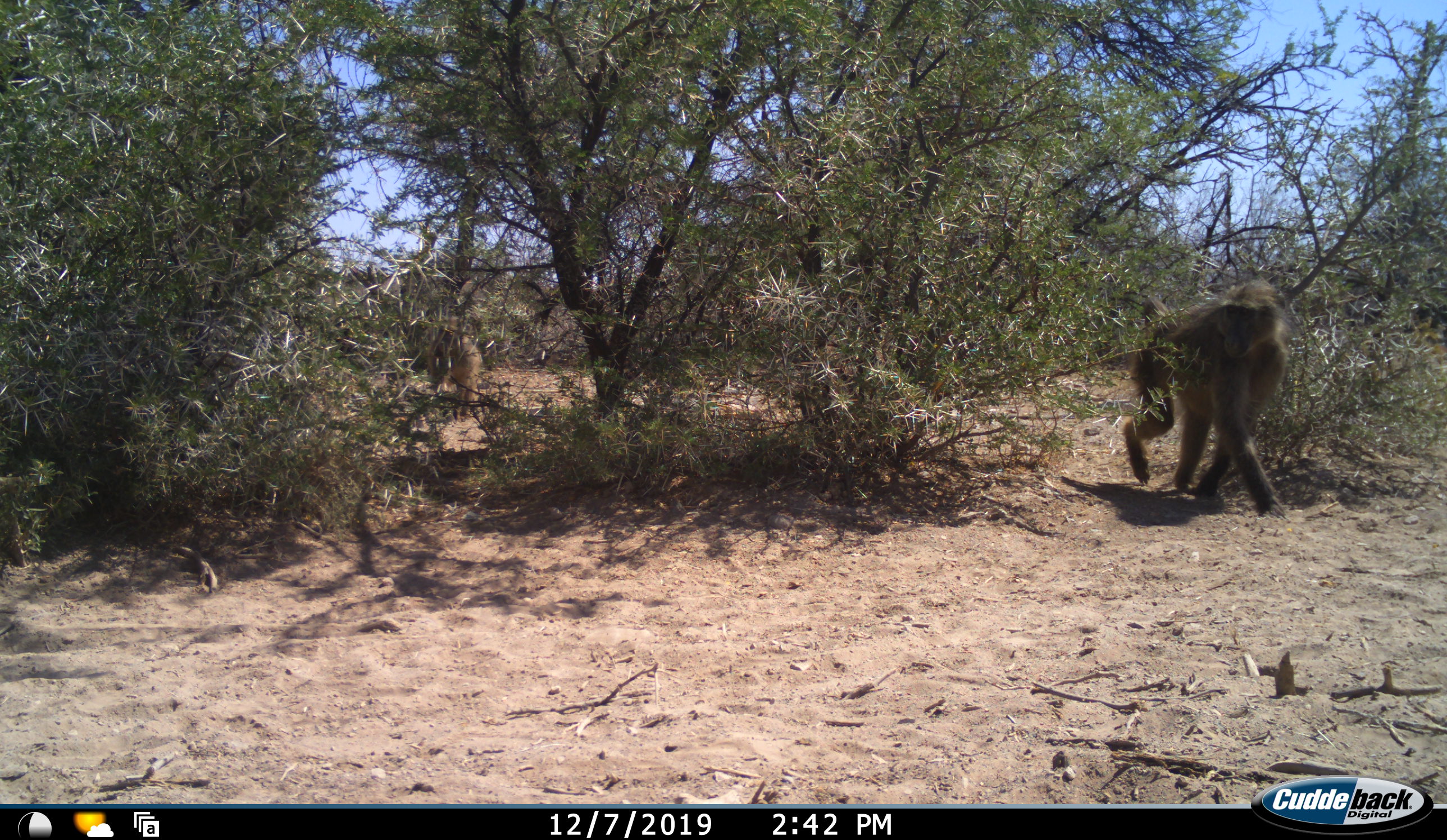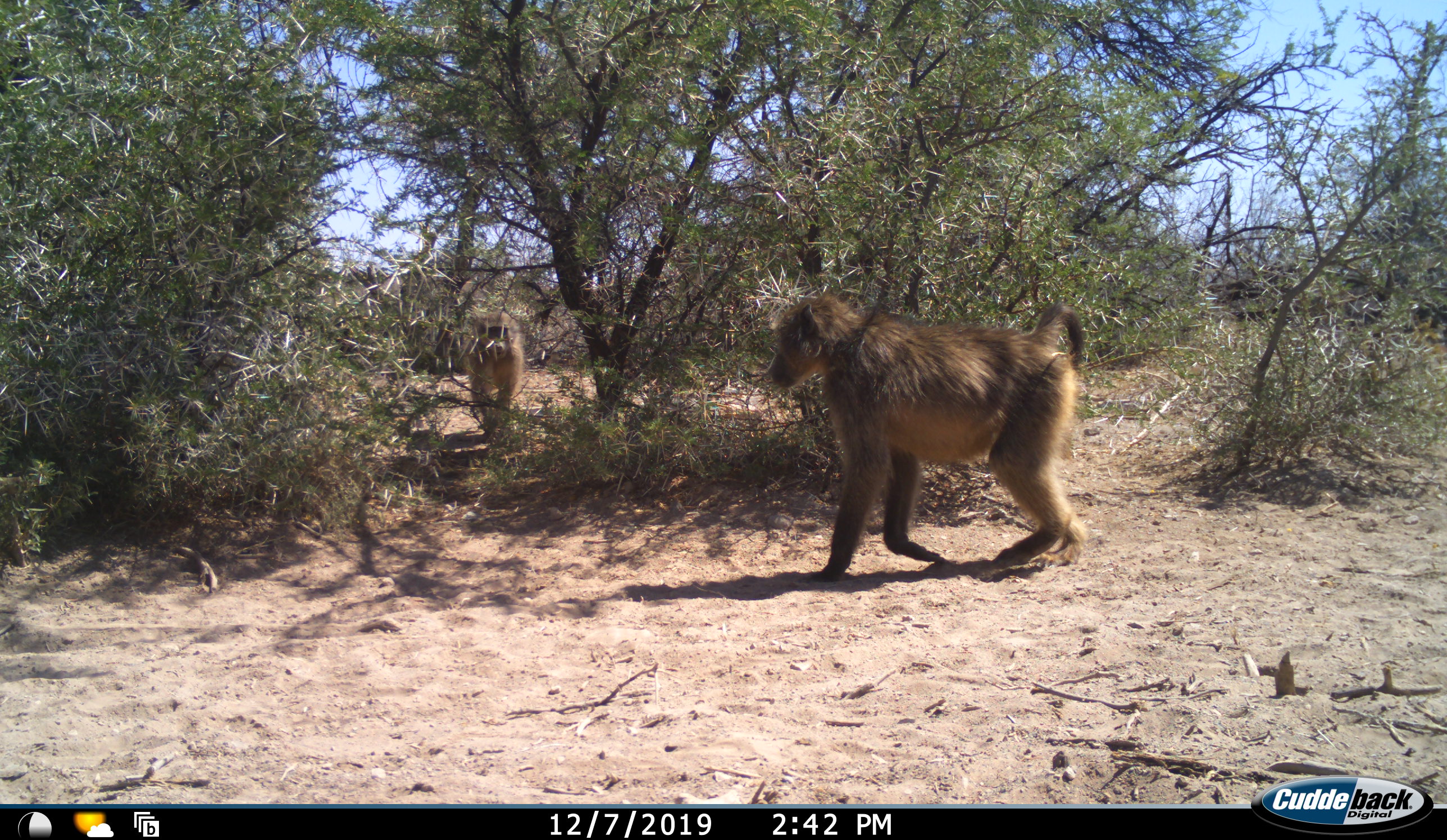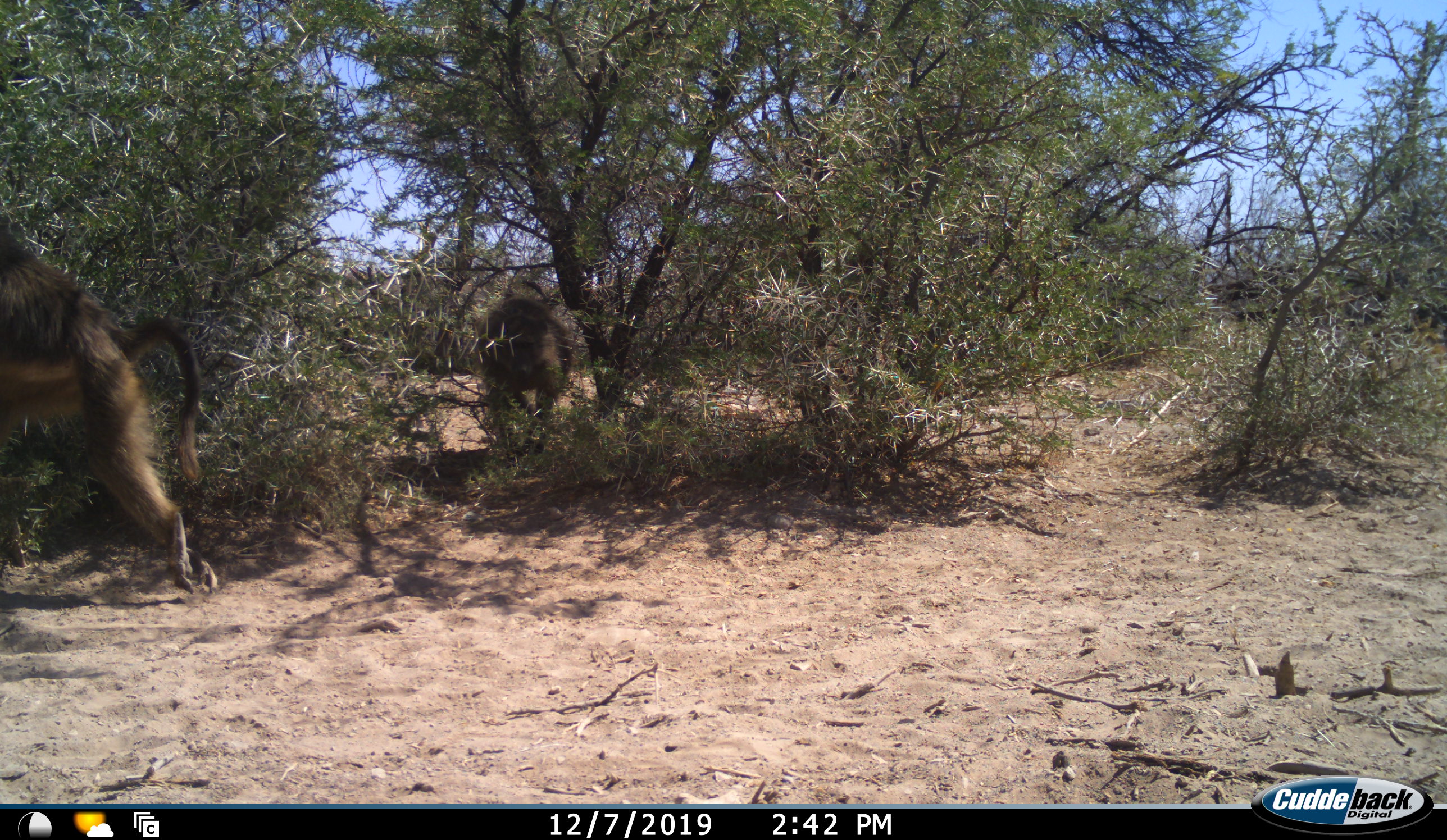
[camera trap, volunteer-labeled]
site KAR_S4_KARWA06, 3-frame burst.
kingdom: Animalia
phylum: Chordata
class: Mammalia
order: Primates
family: Cercopithecidae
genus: Papio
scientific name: Papio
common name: baboon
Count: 2.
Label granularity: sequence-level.